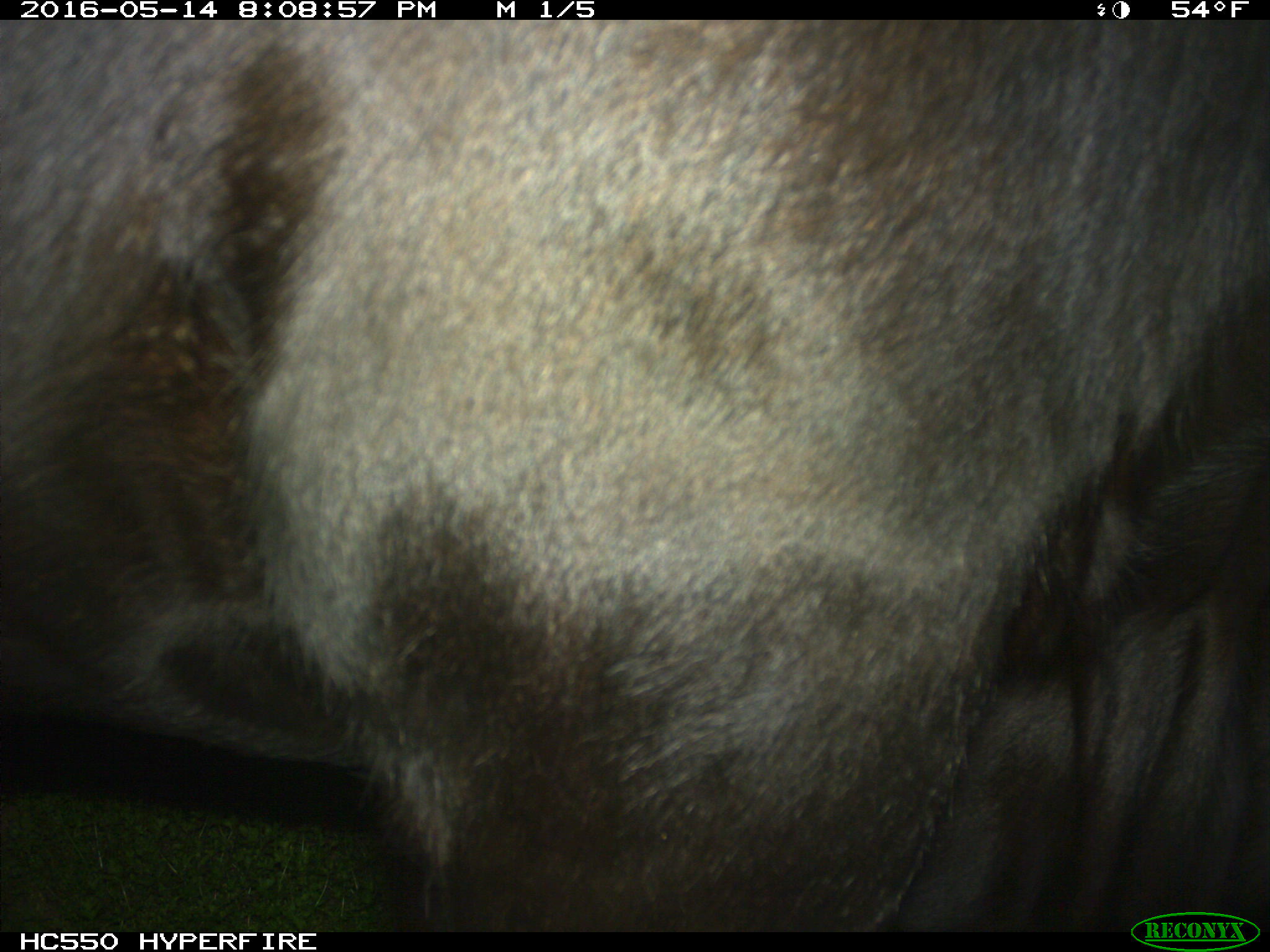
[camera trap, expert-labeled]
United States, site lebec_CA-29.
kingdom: Animalia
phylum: Chordata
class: Mammalia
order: Artiodactyla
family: Bovidae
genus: Bos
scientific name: Bos taurus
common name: domestic cow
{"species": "Bos taurus (domestic cow)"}